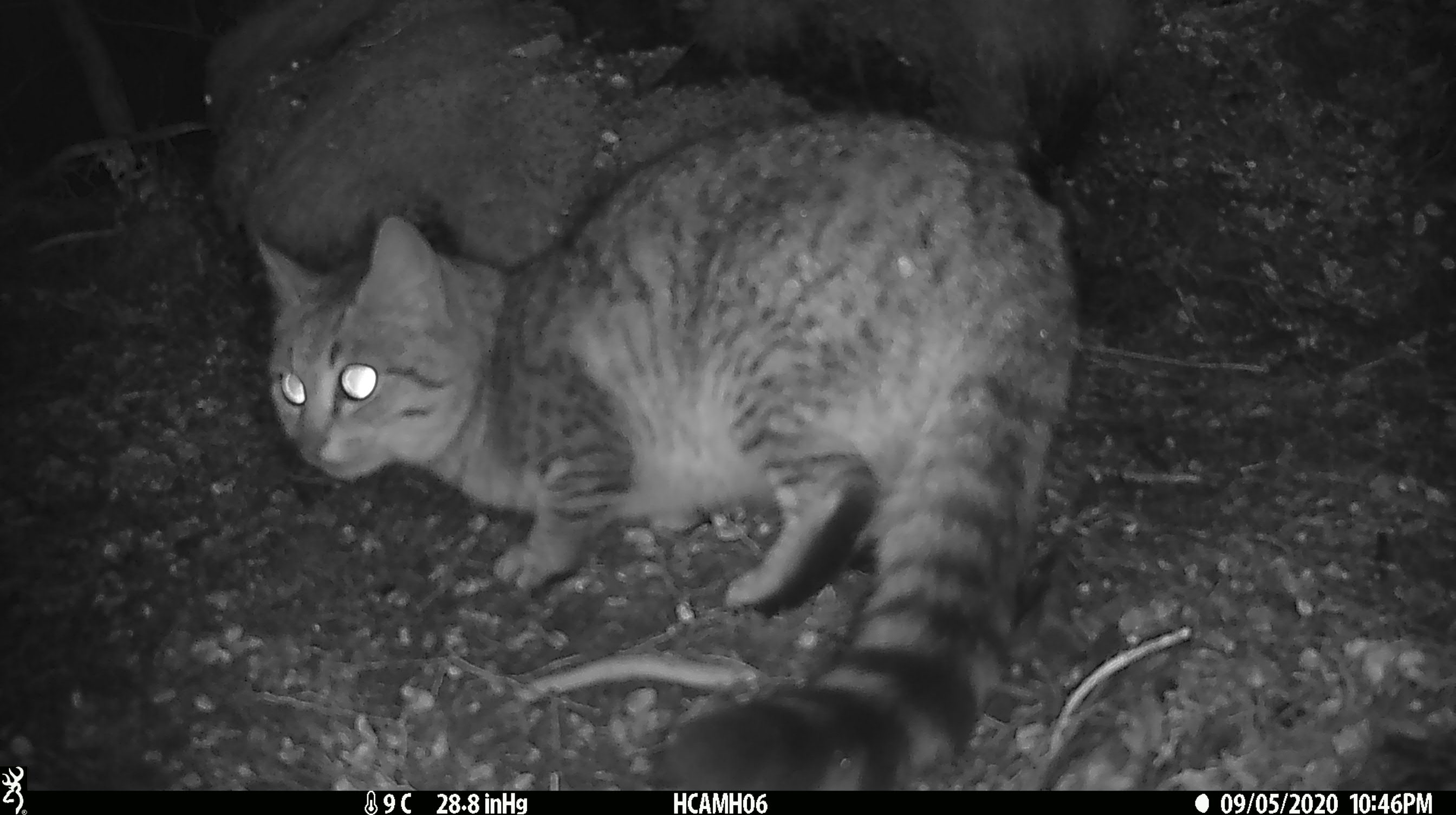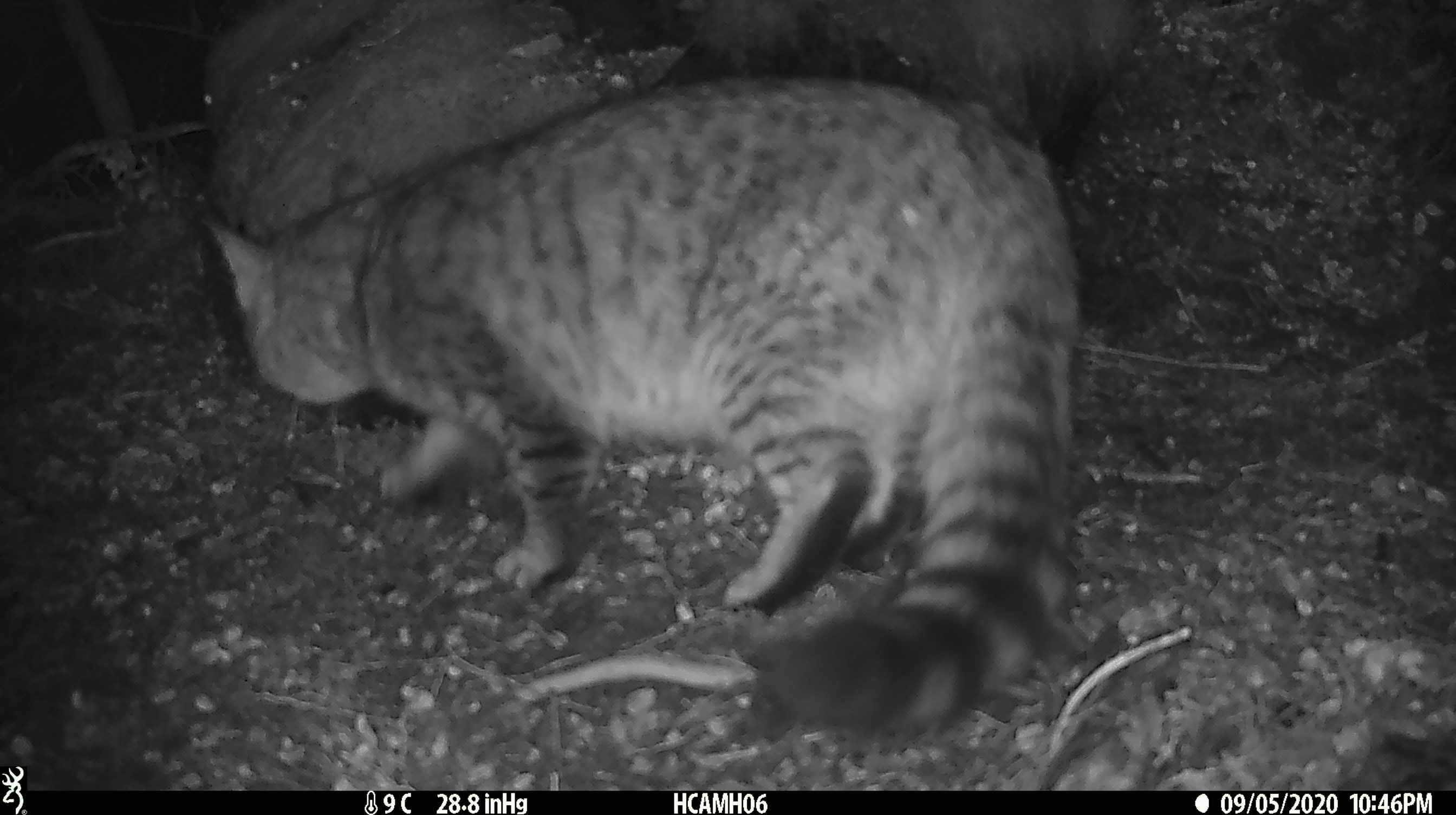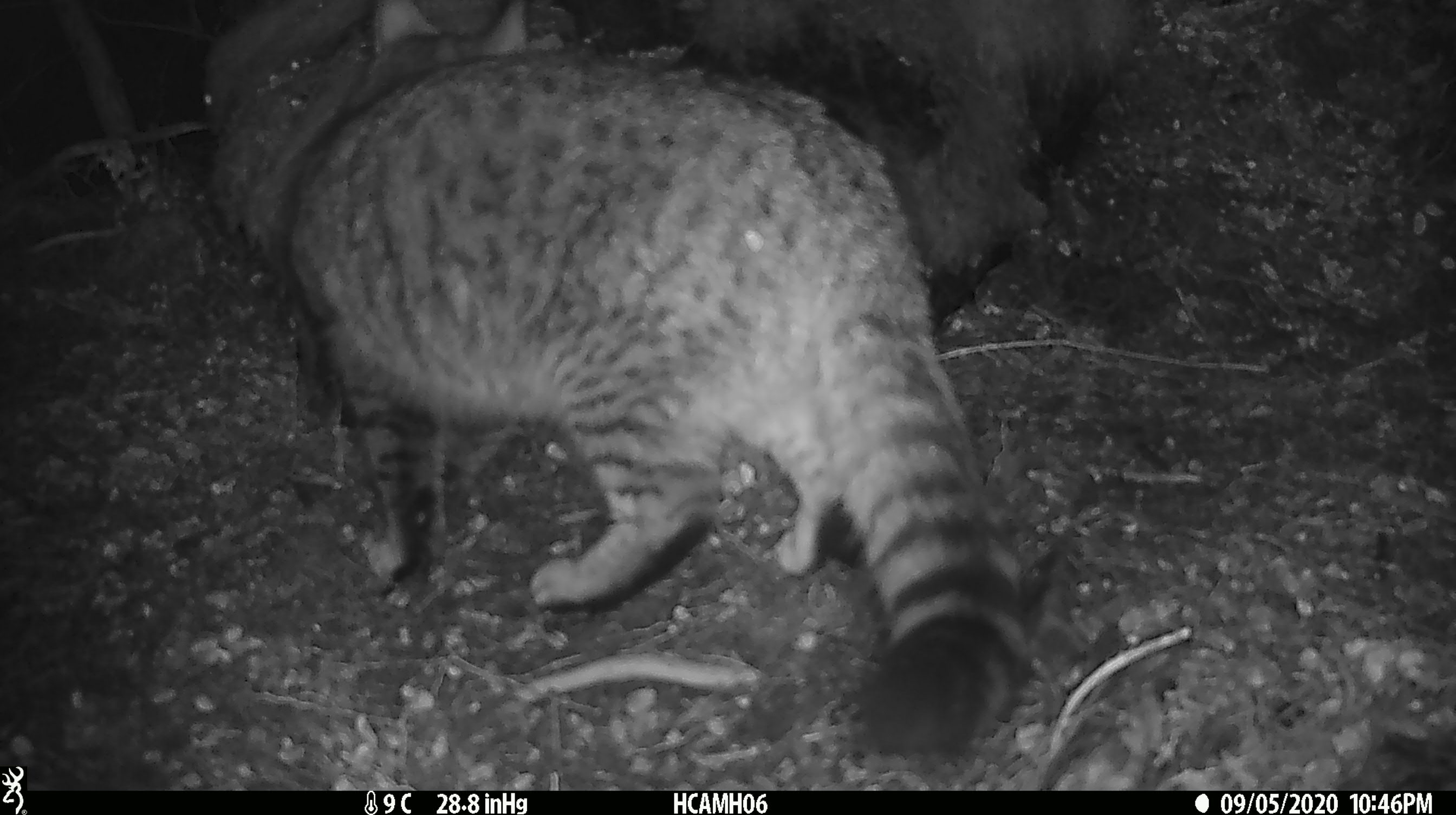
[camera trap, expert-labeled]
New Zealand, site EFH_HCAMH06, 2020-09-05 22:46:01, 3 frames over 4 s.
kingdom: Animalia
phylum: Chordata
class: Mammalia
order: Carnivora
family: Felidae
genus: Felis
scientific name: Felis catus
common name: domestic cat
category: cat